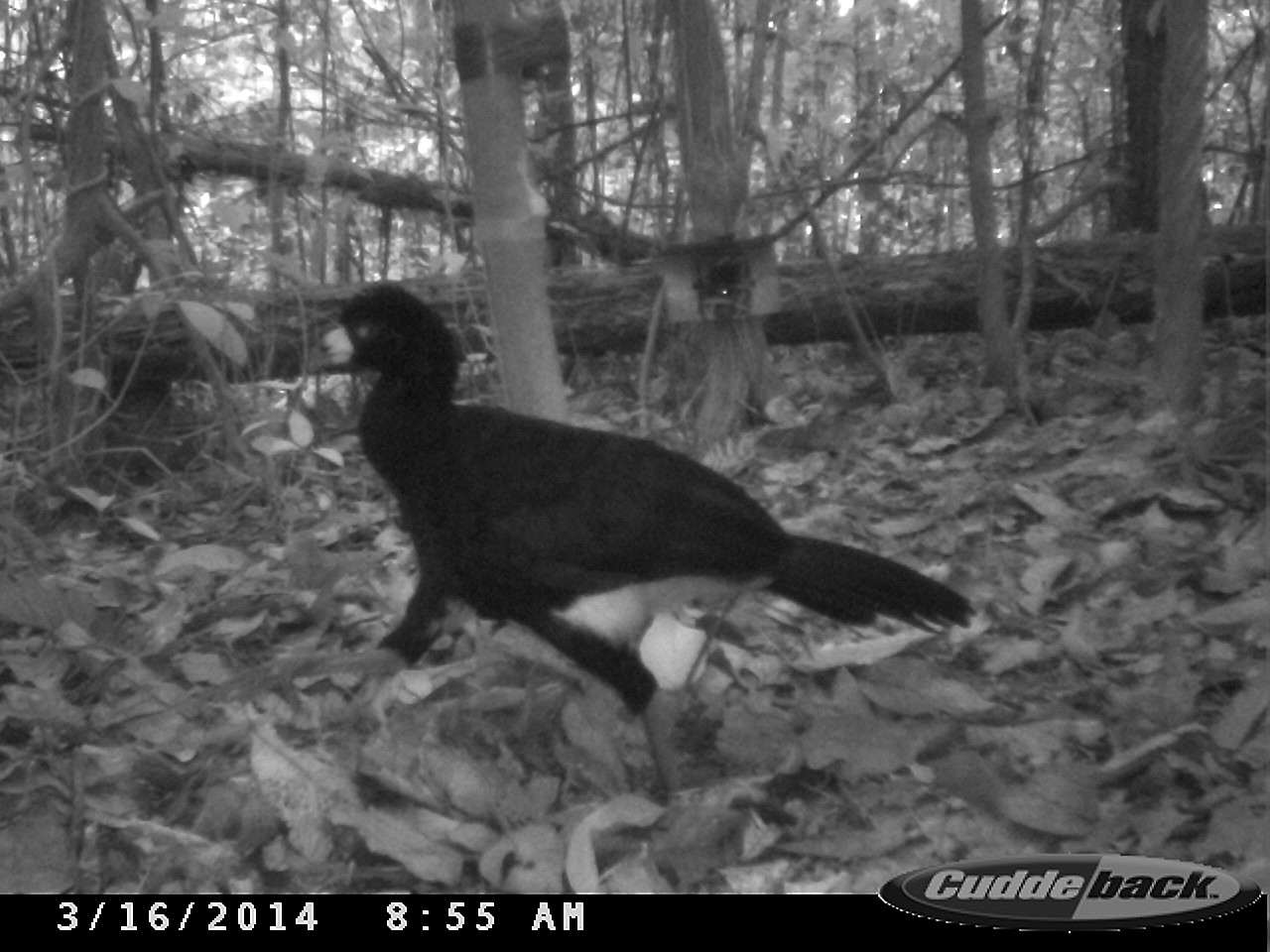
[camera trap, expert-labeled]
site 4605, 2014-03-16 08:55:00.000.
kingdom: Animalia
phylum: Chordata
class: Aves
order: Galliformes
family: Cracidae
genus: Crax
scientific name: Crax alector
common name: black curassow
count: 1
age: adult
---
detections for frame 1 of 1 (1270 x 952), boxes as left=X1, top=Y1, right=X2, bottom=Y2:
crax alector: left=298, top=279, right=978, bottom=832